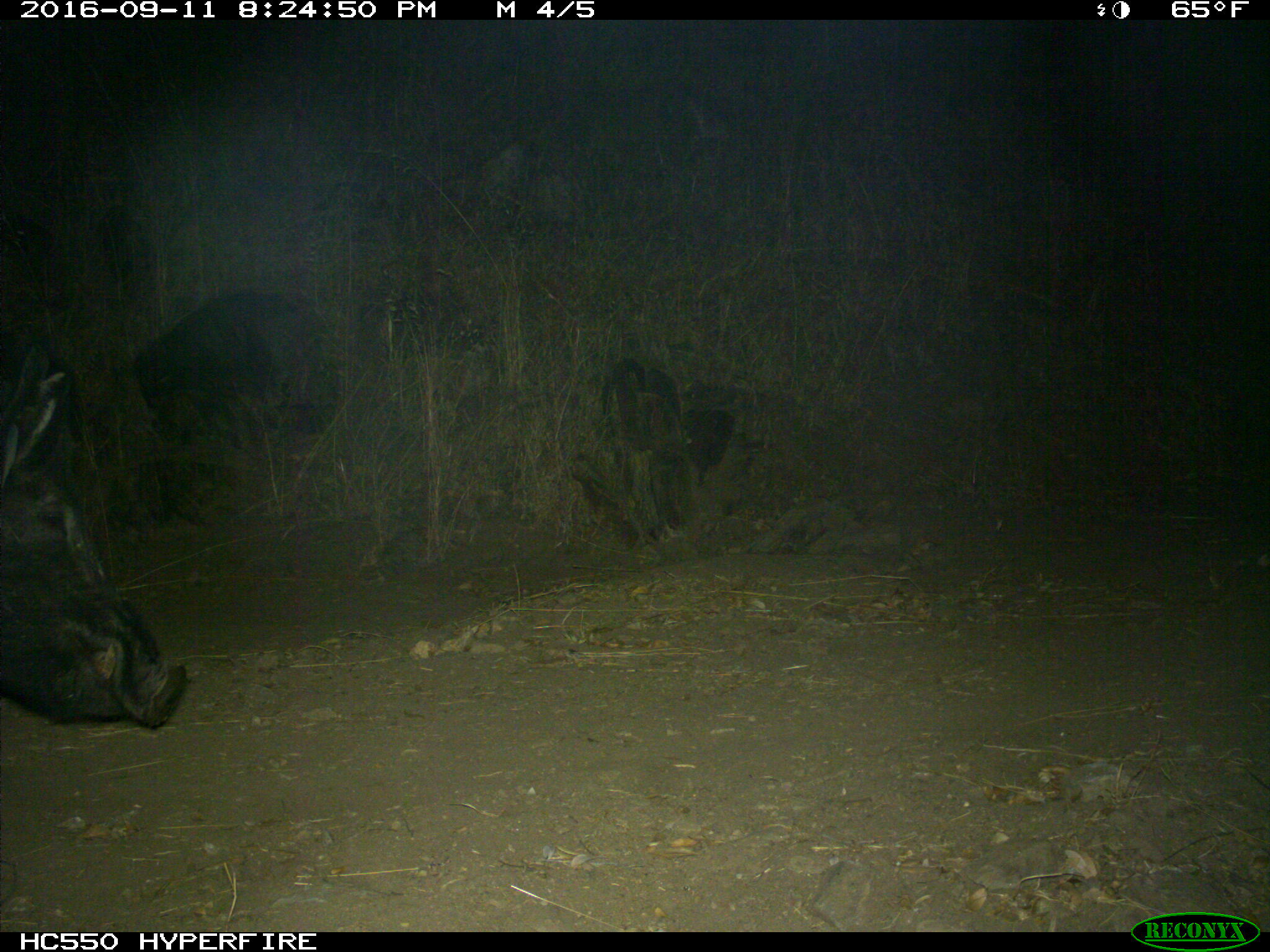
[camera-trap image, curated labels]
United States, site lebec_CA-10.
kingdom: Animalia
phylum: Chordata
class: Mammalia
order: Artiodactyla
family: Suidae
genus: Sus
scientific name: Sus scrofa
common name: wild boar